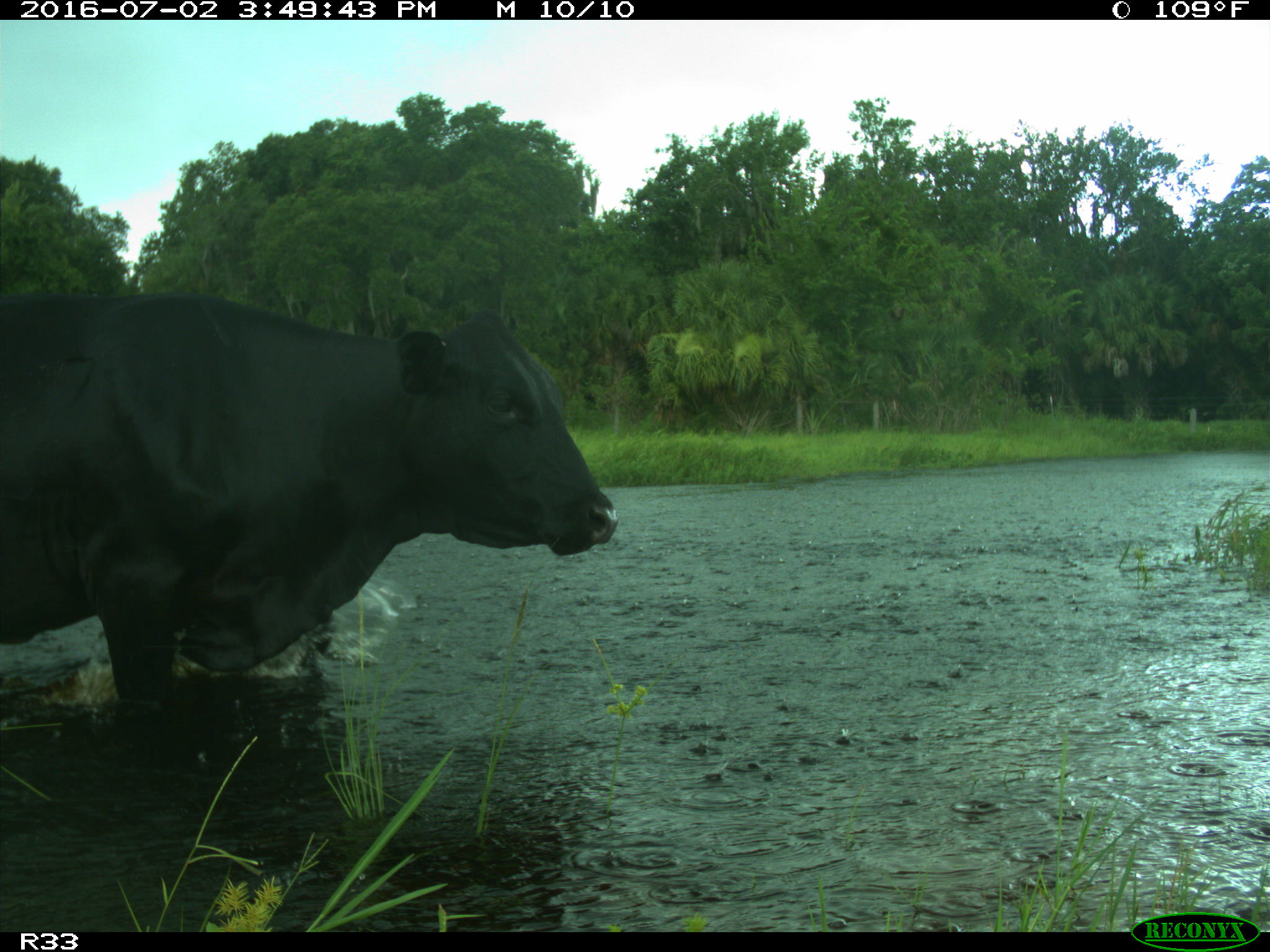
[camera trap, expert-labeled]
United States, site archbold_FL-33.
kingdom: Animalia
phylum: Chordata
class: Mammalia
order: Artiodactyla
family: Bovidae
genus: Bos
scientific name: Bos taurus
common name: domestic cow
Bos taurus (domestic cow).